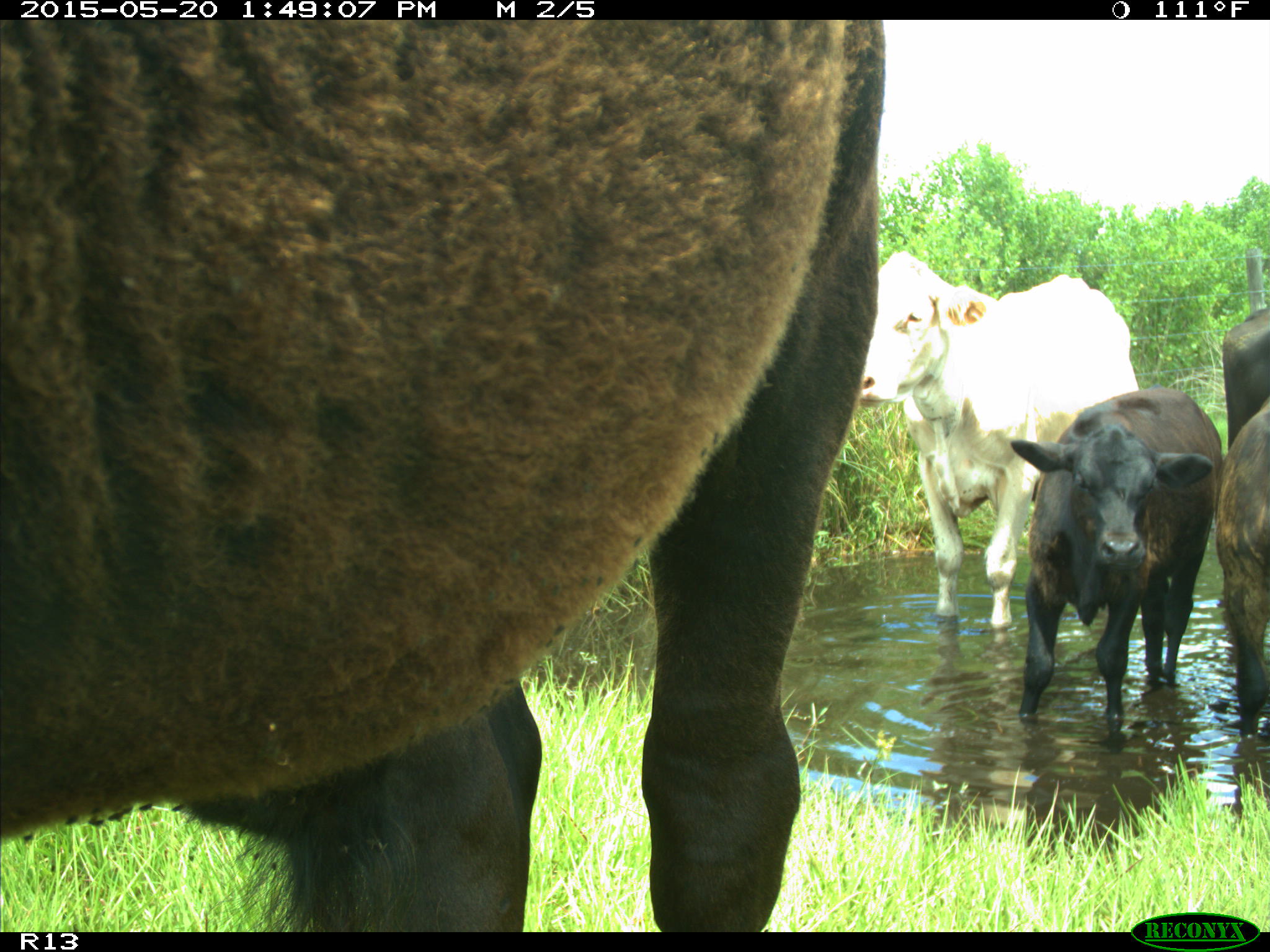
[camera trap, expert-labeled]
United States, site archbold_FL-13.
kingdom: Animalia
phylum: Chordata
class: Mammalia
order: Artiodactyla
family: Bovidae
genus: Bos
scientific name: Bos taurus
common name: domestic cow